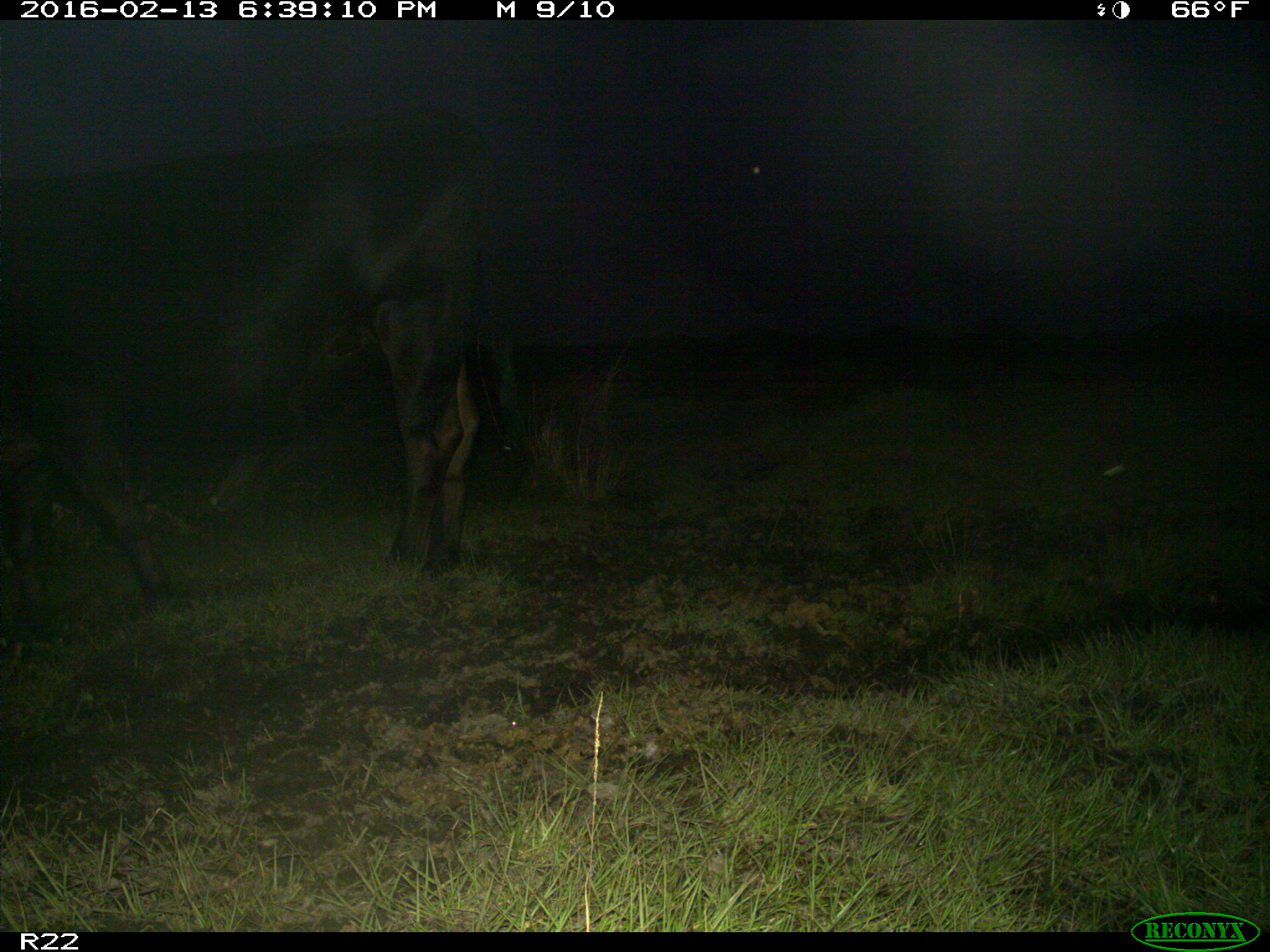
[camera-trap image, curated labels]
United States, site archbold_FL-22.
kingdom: Animalia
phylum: Chordata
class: Mammalia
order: Artiodactyla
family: Bovidae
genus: Bos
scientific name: Bos taurus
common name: domestic cow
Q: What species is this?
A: Bos taurus (domestic cow).